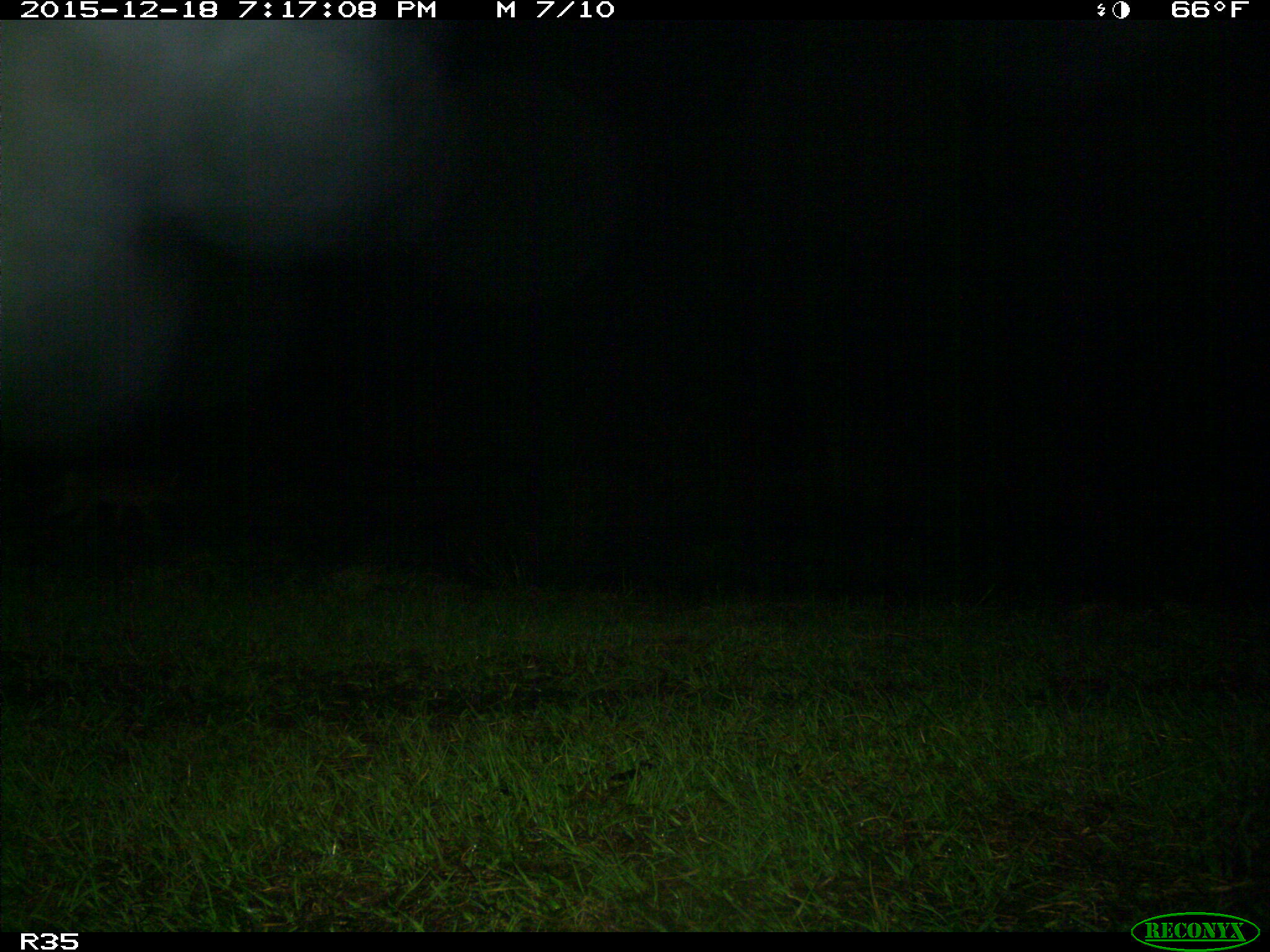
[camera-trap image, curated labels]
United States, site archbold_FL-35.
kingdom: Animalia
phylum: Chordata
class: Mammalia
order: Carnivora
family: Procyonidae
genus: Procyon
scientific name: Procyon lotor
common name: common raccoon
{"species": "Procyon lotor (common raccoon)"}